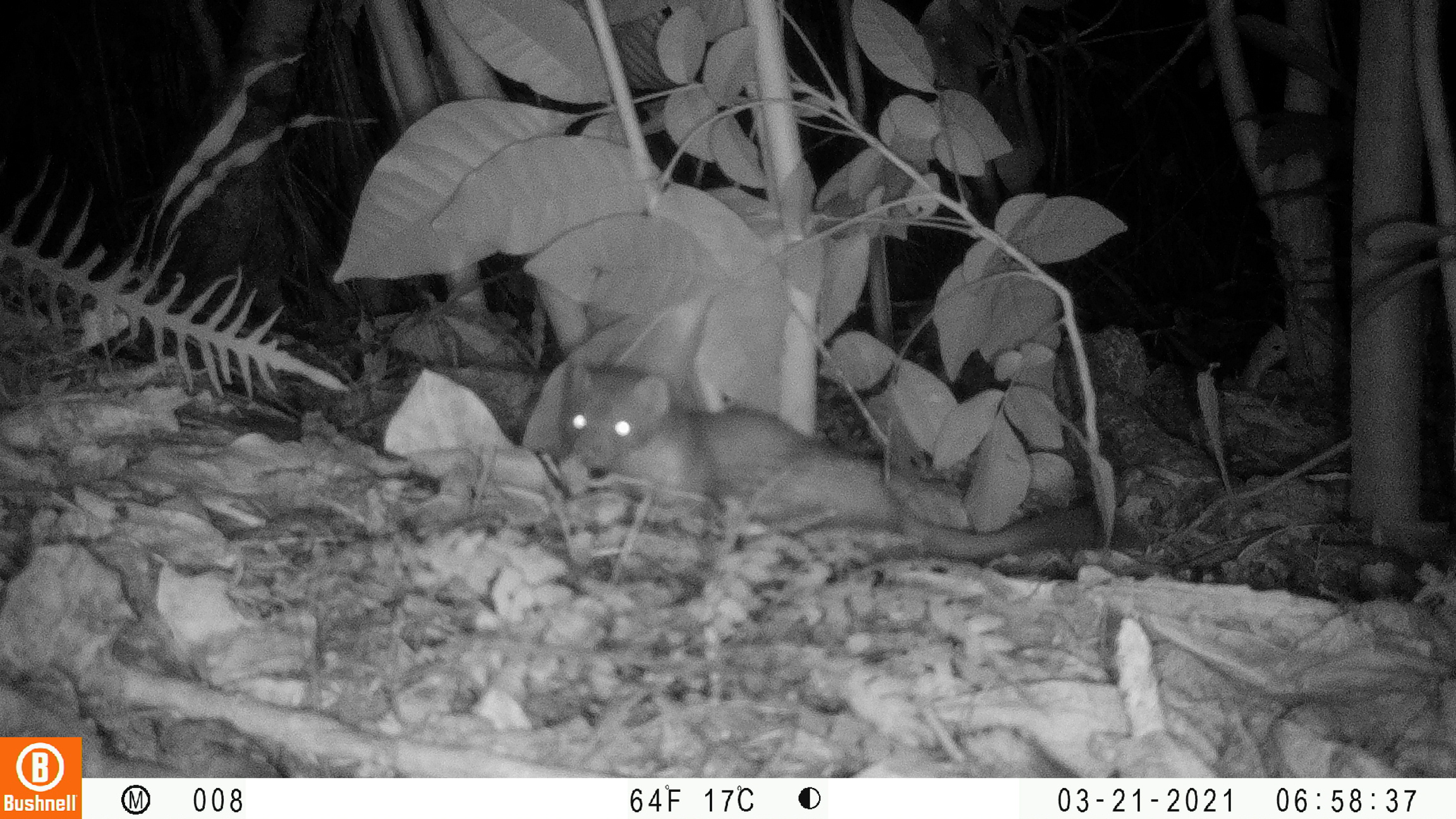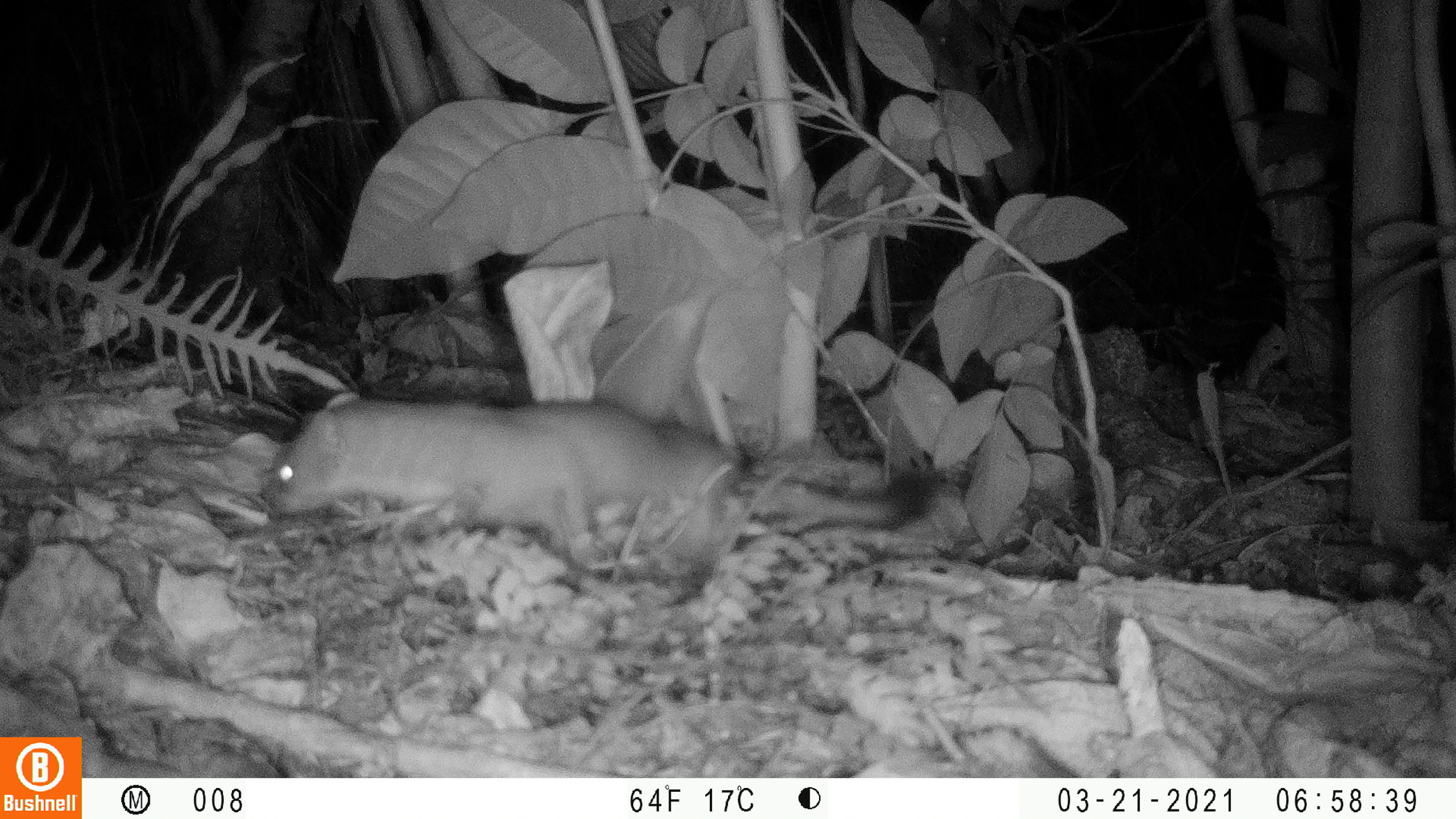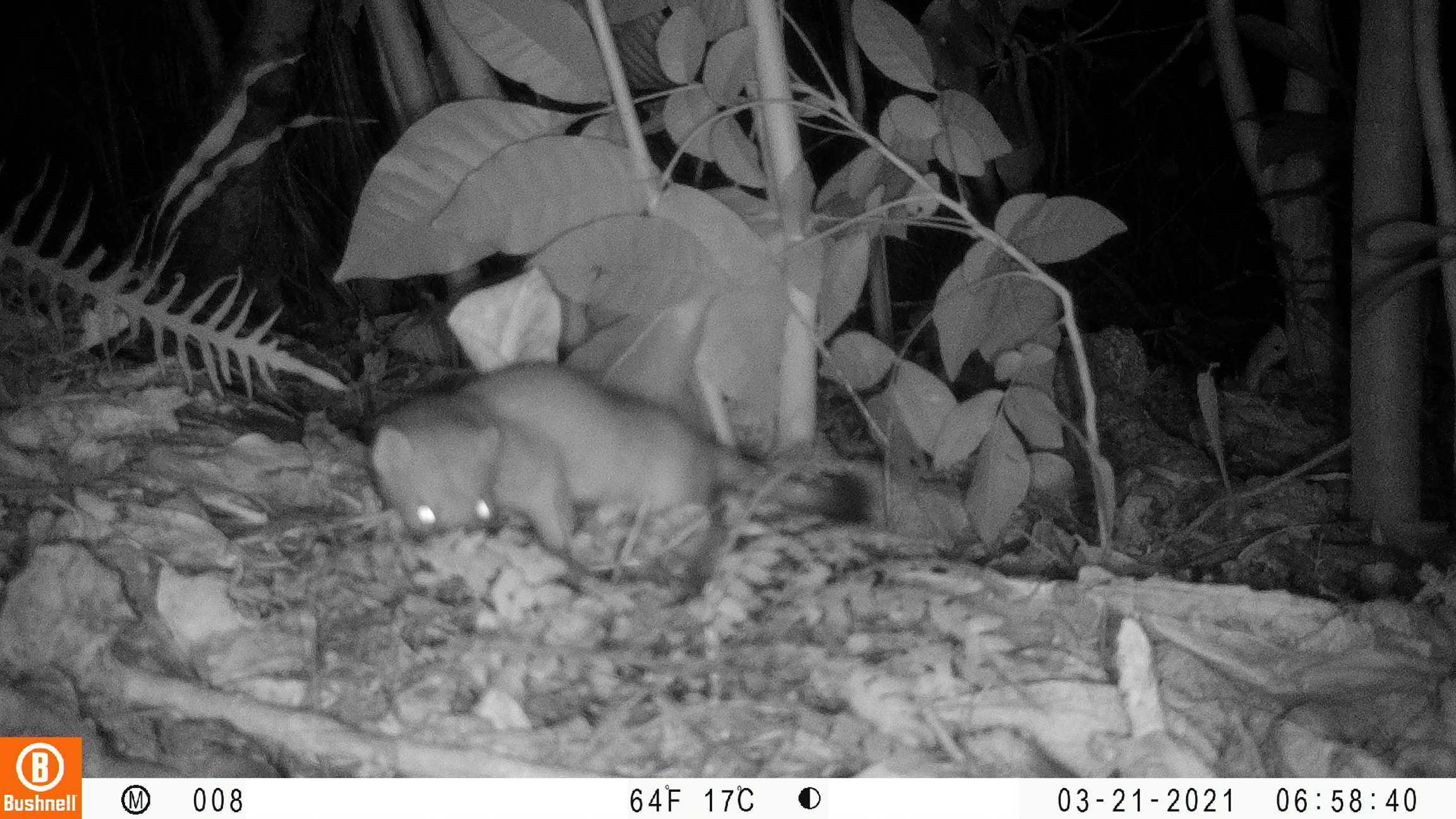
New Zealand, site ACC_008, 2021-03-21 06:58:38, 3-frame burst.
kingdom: Animalia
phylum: Chordata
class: Mammalia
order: Carnivora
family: Mustelidae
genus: Mustela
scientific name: Mustela erminea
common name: stoat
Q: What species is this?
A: Stoat (Mustela erminea).